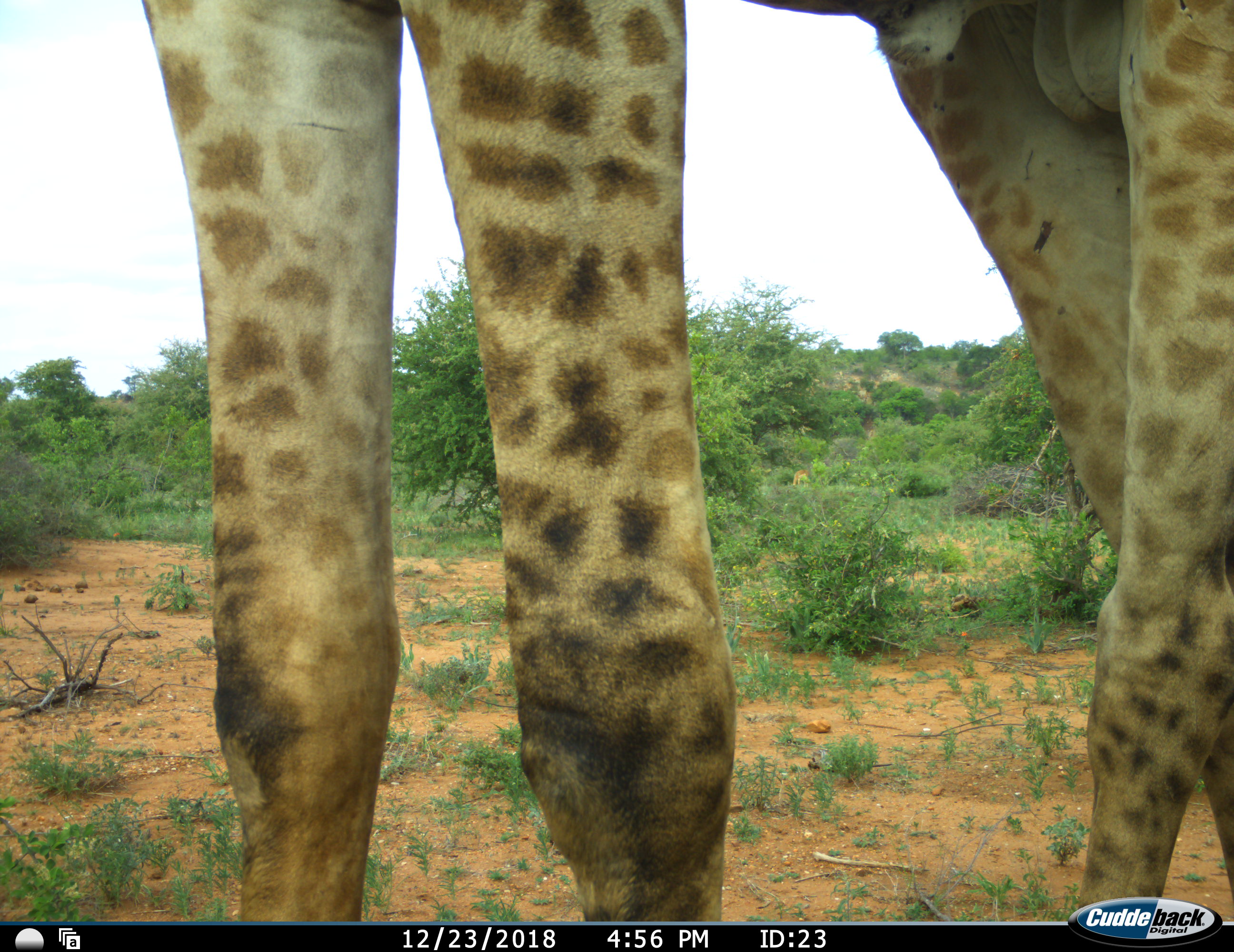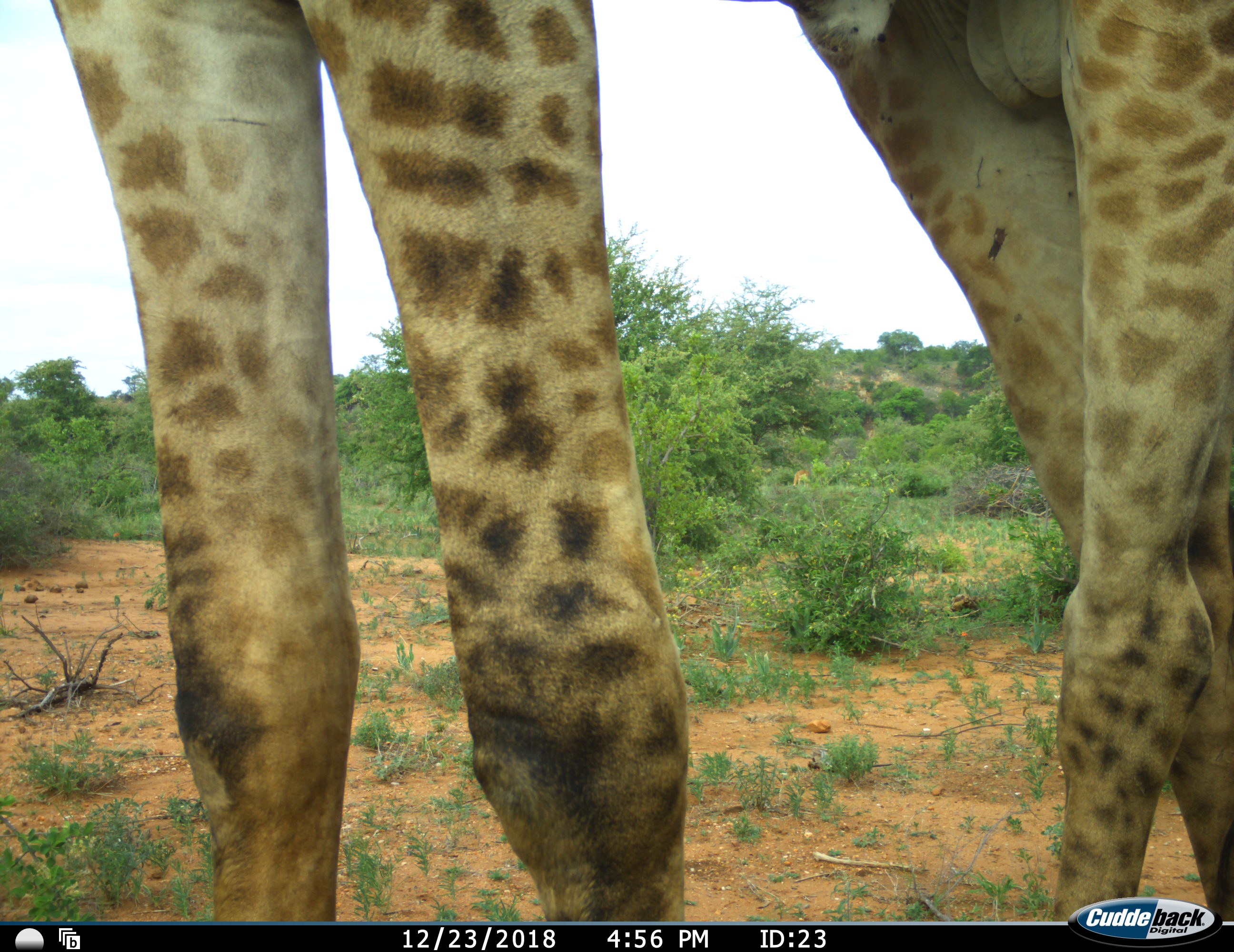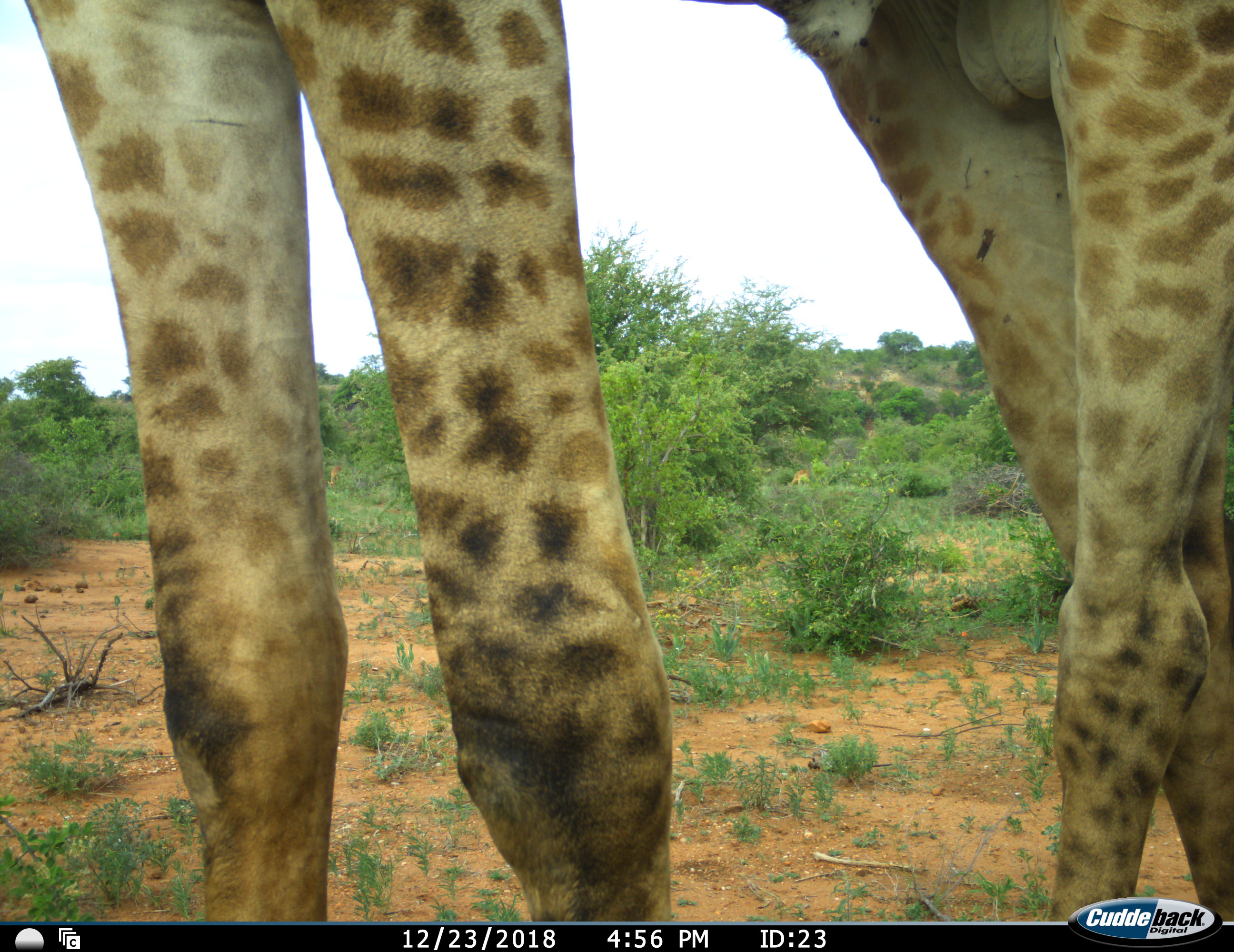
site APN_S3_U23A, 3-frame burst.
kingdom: Animalia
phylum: Chordata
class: Mammalia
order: Artiodactyla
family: Giraffidae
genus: Giraffa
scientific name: Giraffa camelopardalis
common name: giraffe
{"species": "giraffe (Giraffa camelopardalis)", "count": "1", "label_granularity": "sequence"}